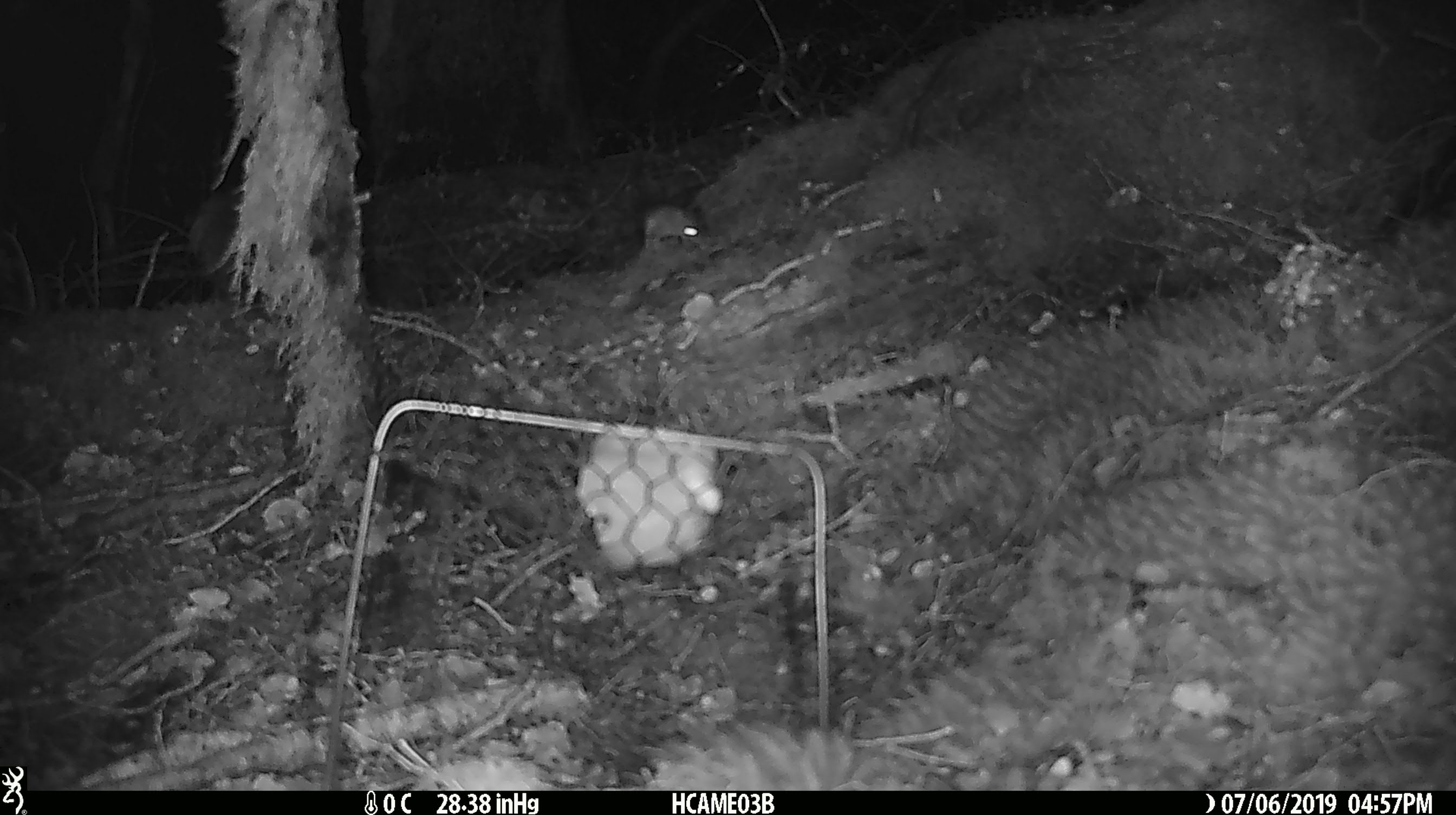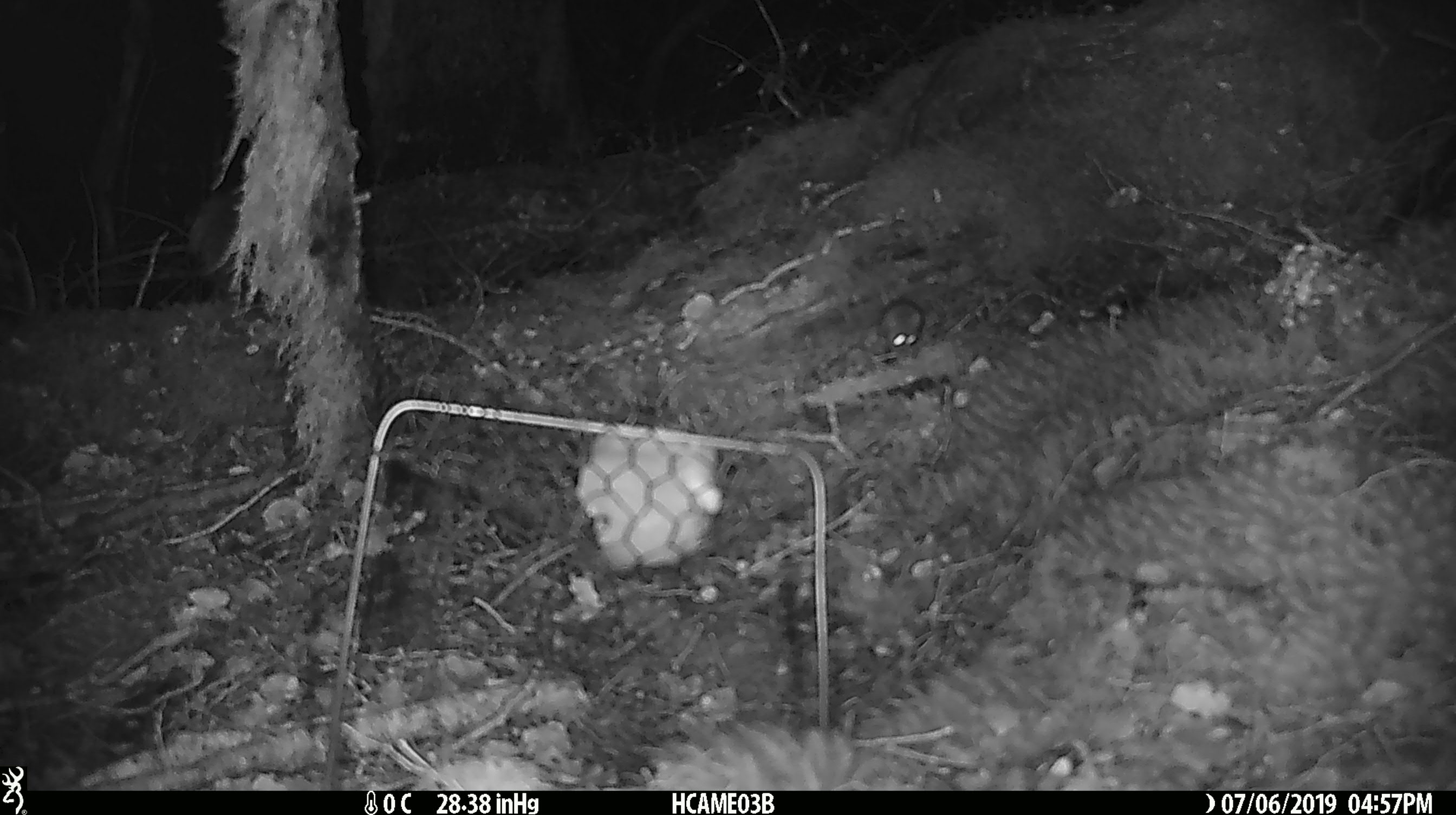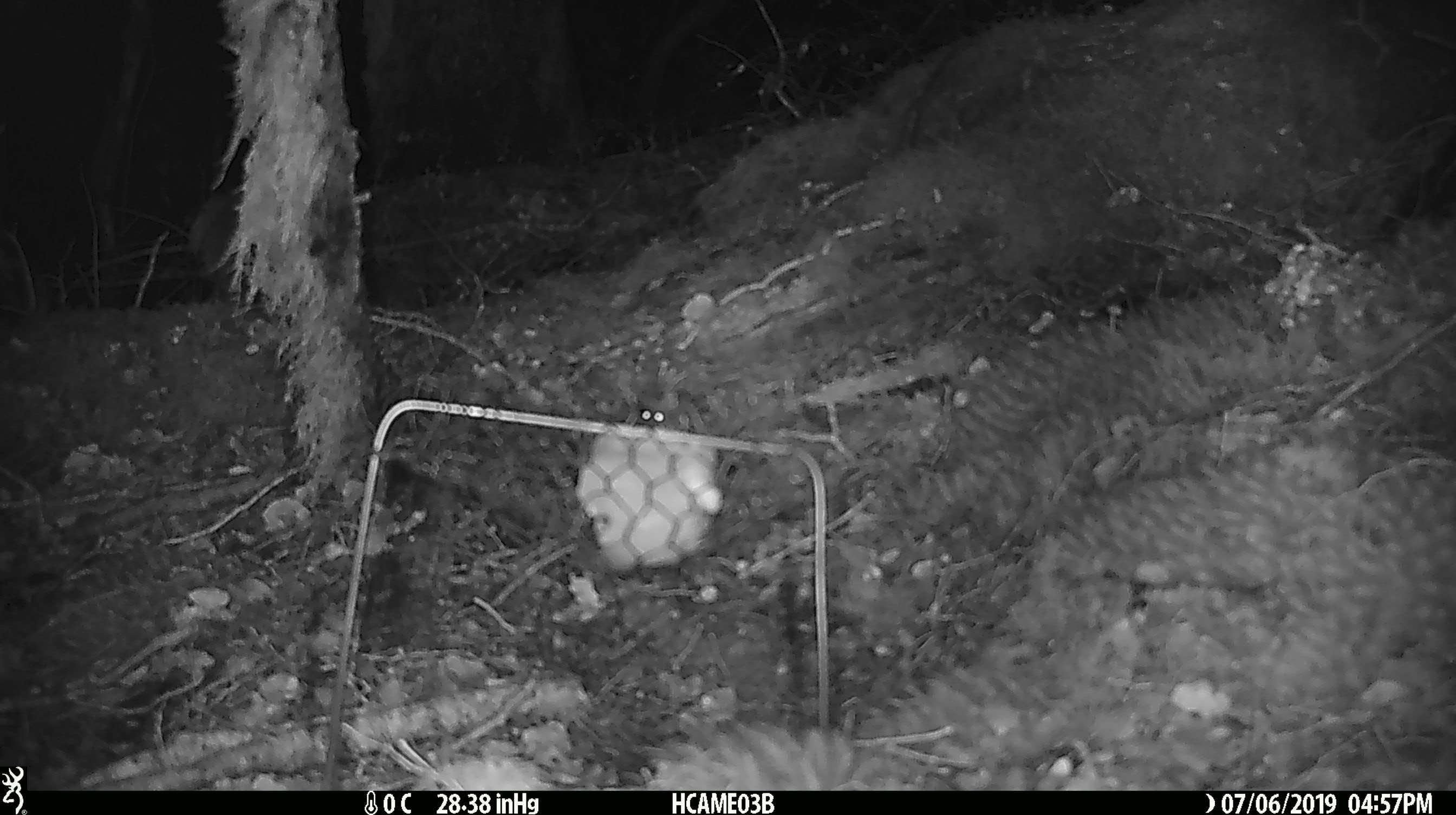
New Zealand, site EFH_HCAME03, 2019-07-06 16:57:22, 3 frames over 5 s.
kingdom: Animalia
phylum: Chordata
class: Mammalia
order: Rodentia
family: Muridae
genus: Mus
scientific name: Mus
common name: mouse